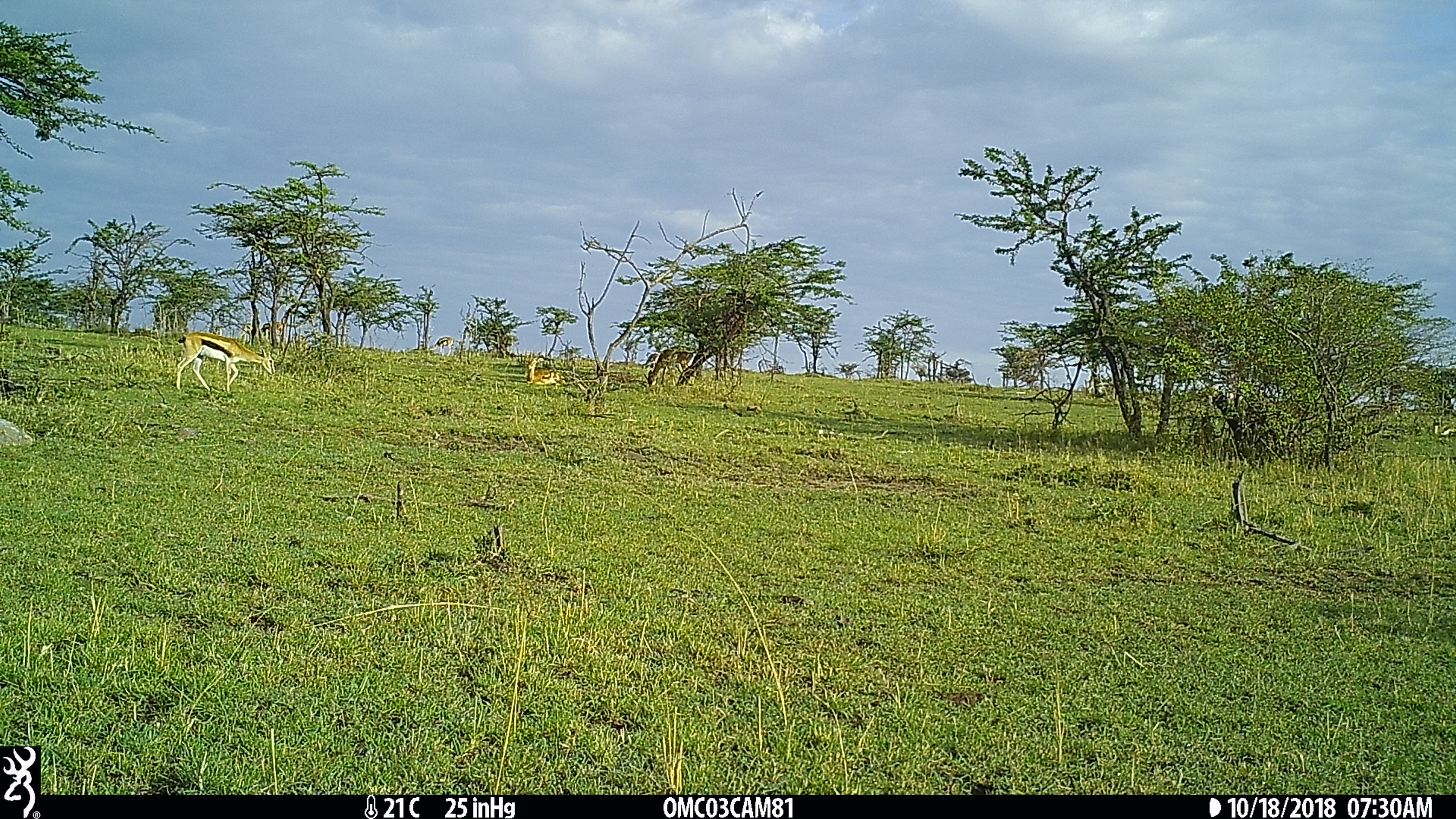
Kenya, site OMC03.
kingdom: Animalia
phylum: Chordata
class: Mammalia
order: Artiodactyla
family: Bovidae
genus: Eudorcas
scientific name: Eudorcas thomsonii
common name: thomon's gazelle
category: gazelle thomsons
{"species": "gazelle thomsons (thomon's gazelle) (Eudorcas thomsonii)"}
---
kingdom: Animalia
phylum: Chordata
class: Mammalia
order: Artiodactyla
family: Bovidae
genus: Aepyceros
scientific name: Aepyceros melampus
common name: impala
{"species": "impala (Aepyceros melampus)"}